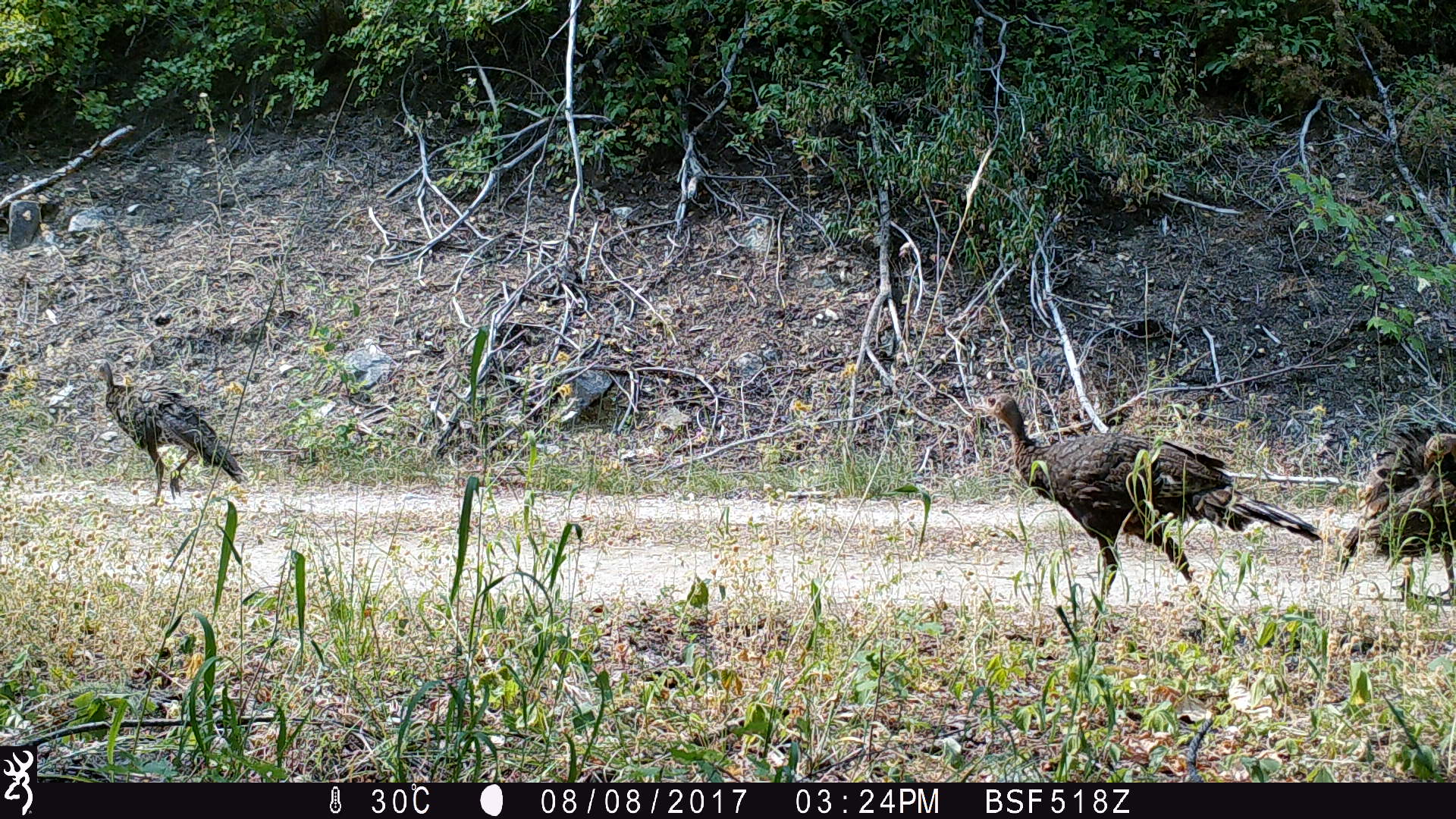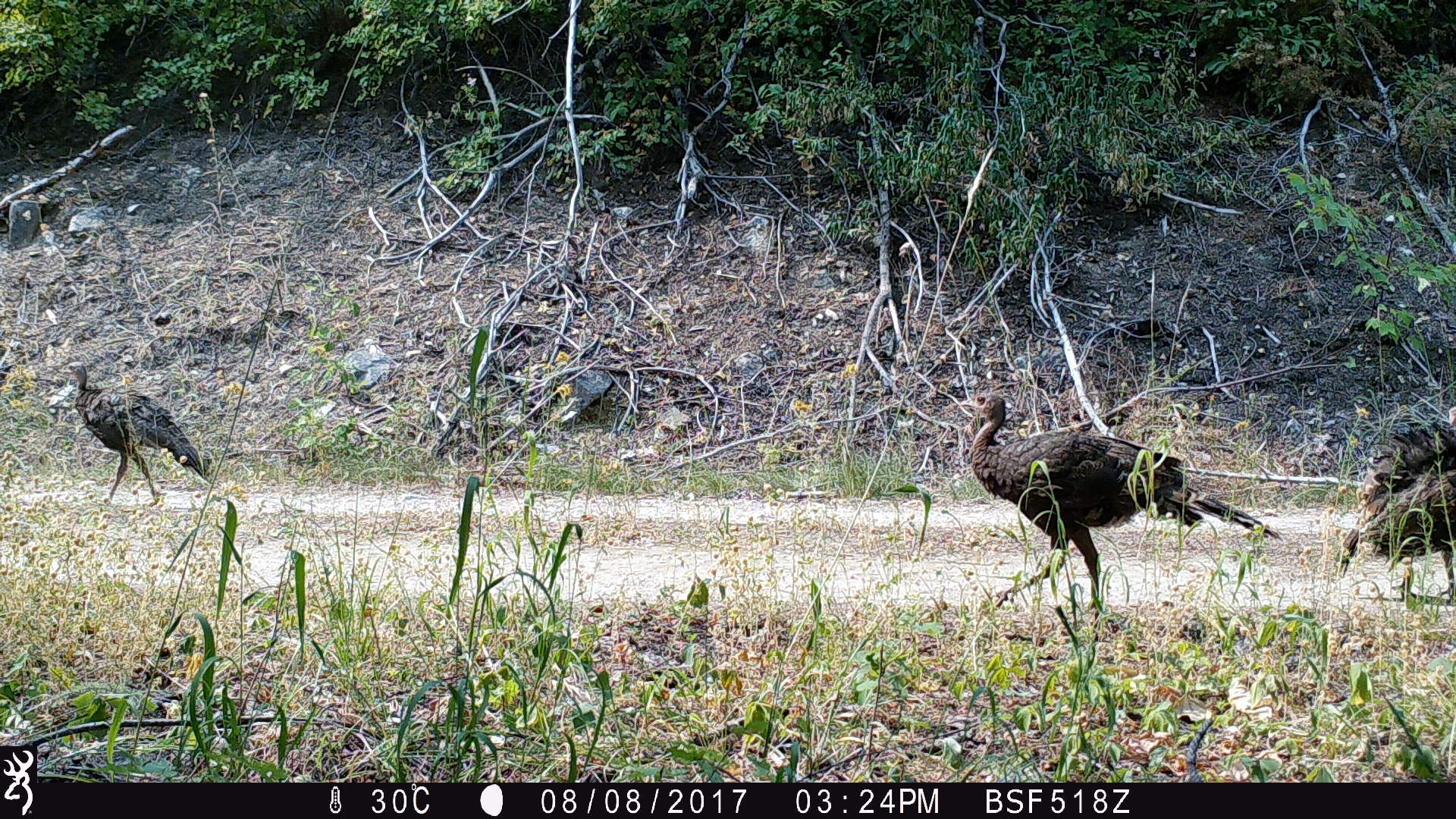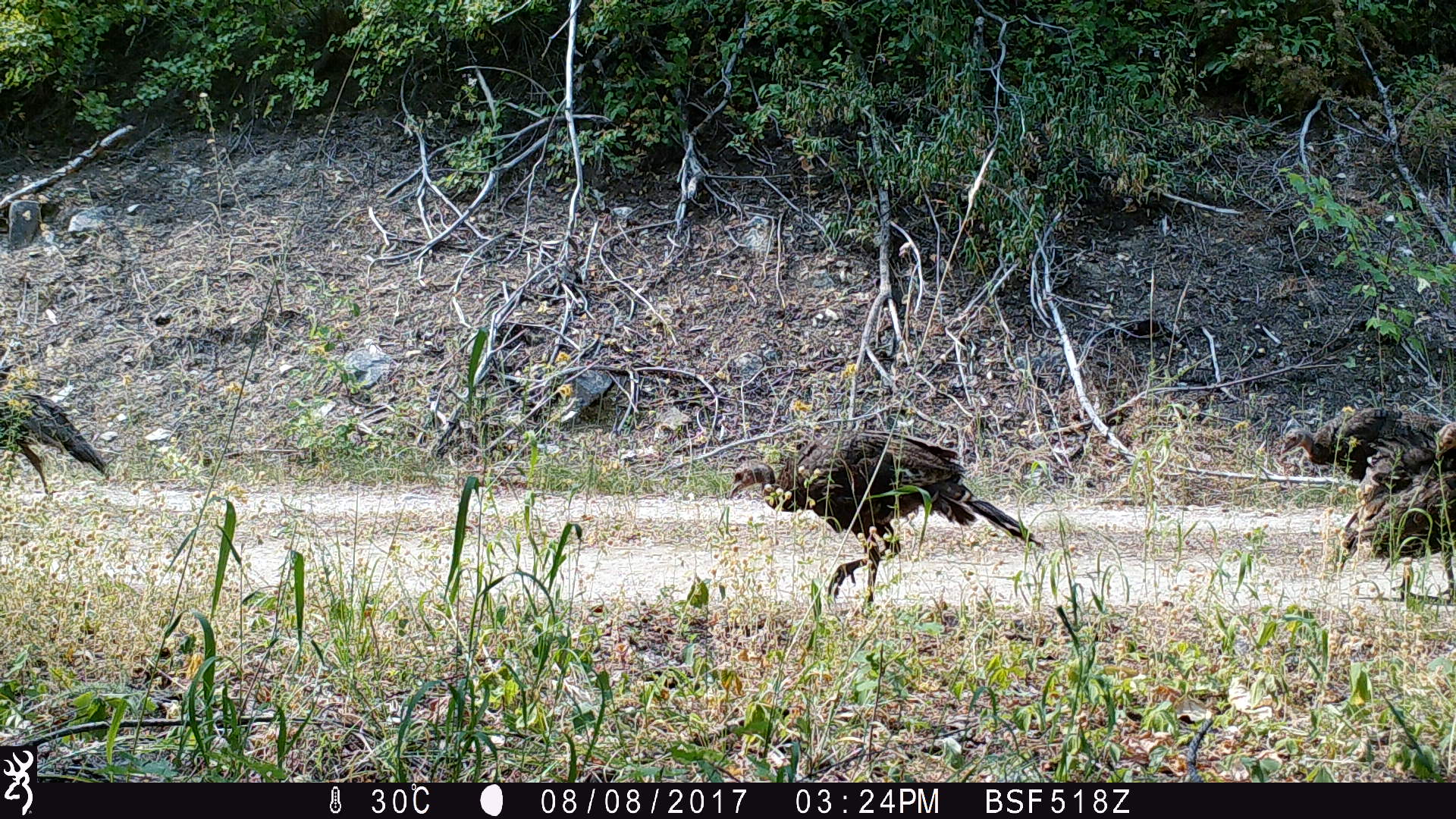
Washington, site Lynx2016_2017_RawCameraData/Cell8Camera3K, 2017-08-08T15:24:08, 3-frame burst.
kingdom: Animalia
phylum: Chordata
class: Aves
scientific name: Aves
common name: birds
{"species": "Aves (birds)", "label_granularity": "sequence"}